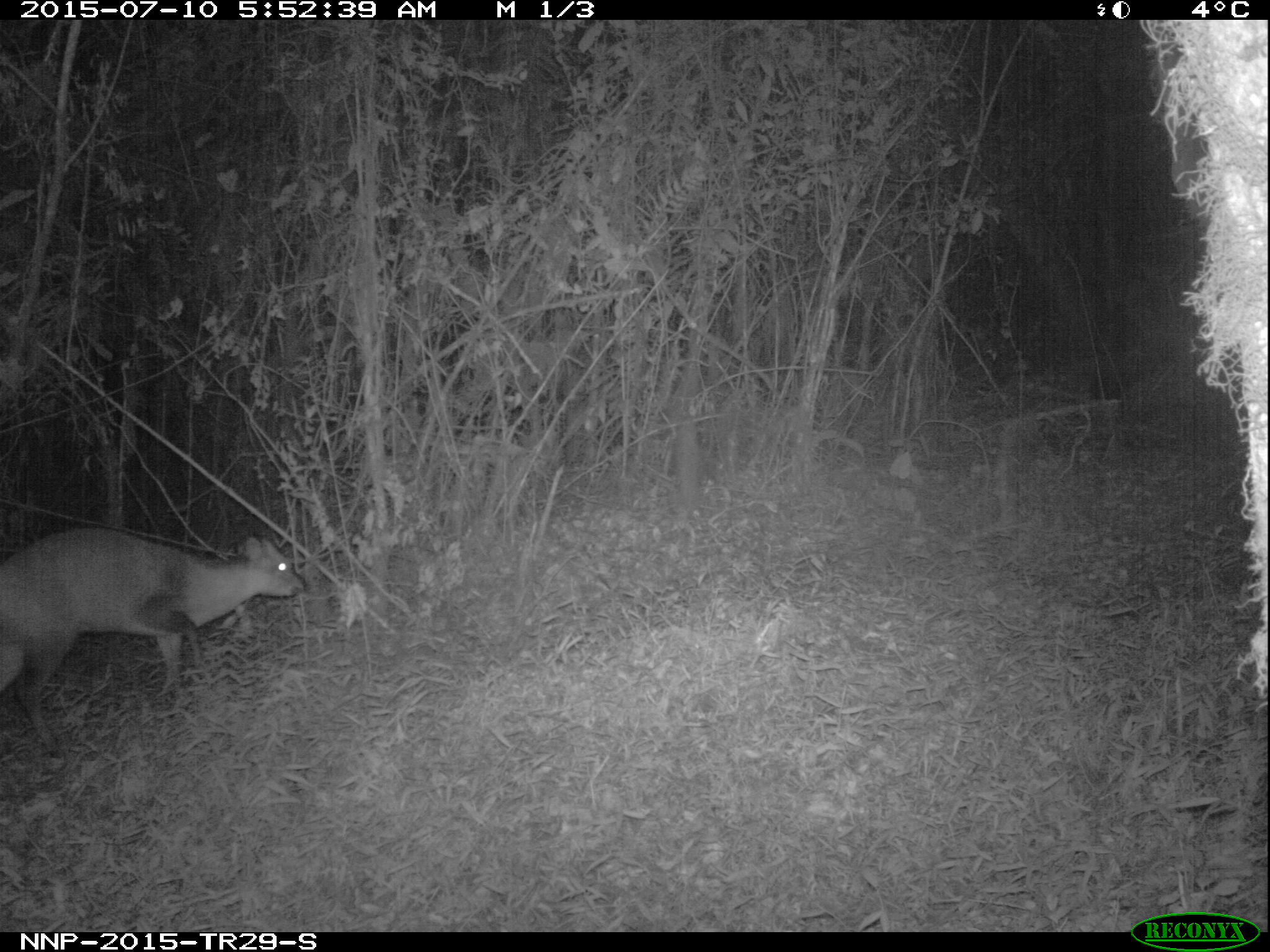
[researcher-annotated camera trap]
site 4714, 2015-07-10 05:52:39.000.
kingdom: Animalia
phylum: Chordata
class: Mammalia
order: Artiodactyla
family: Bovidae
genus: Cephalophus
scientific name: Cephalophus nigrifrons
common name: black-fronted duiker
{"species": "Cephalophus nigrifrons (black-fronted duiker)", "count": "1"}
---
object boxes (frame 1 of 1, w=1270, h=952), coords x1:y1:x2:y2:
cephalophus nigrifrons: 1:524:302:749